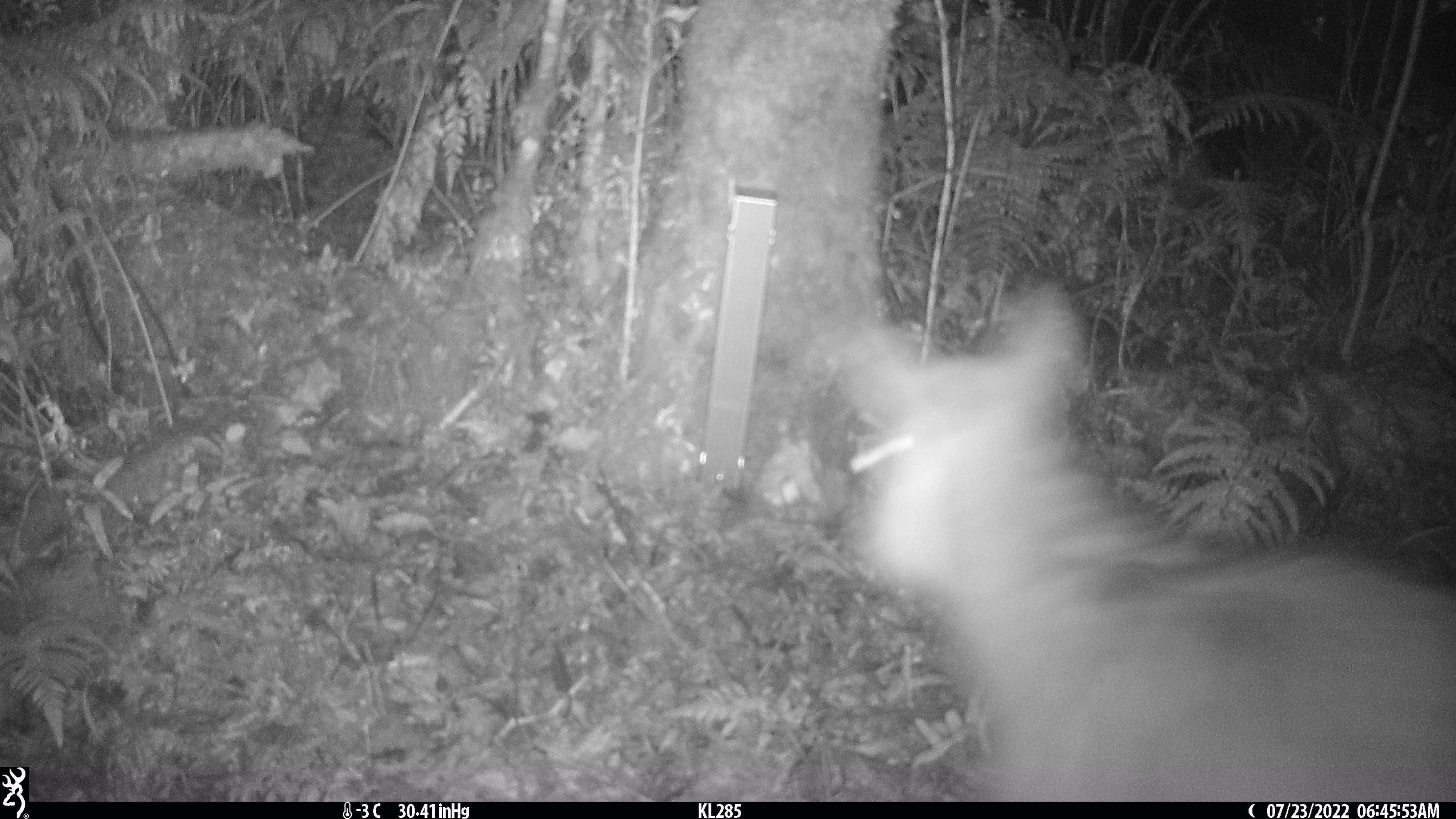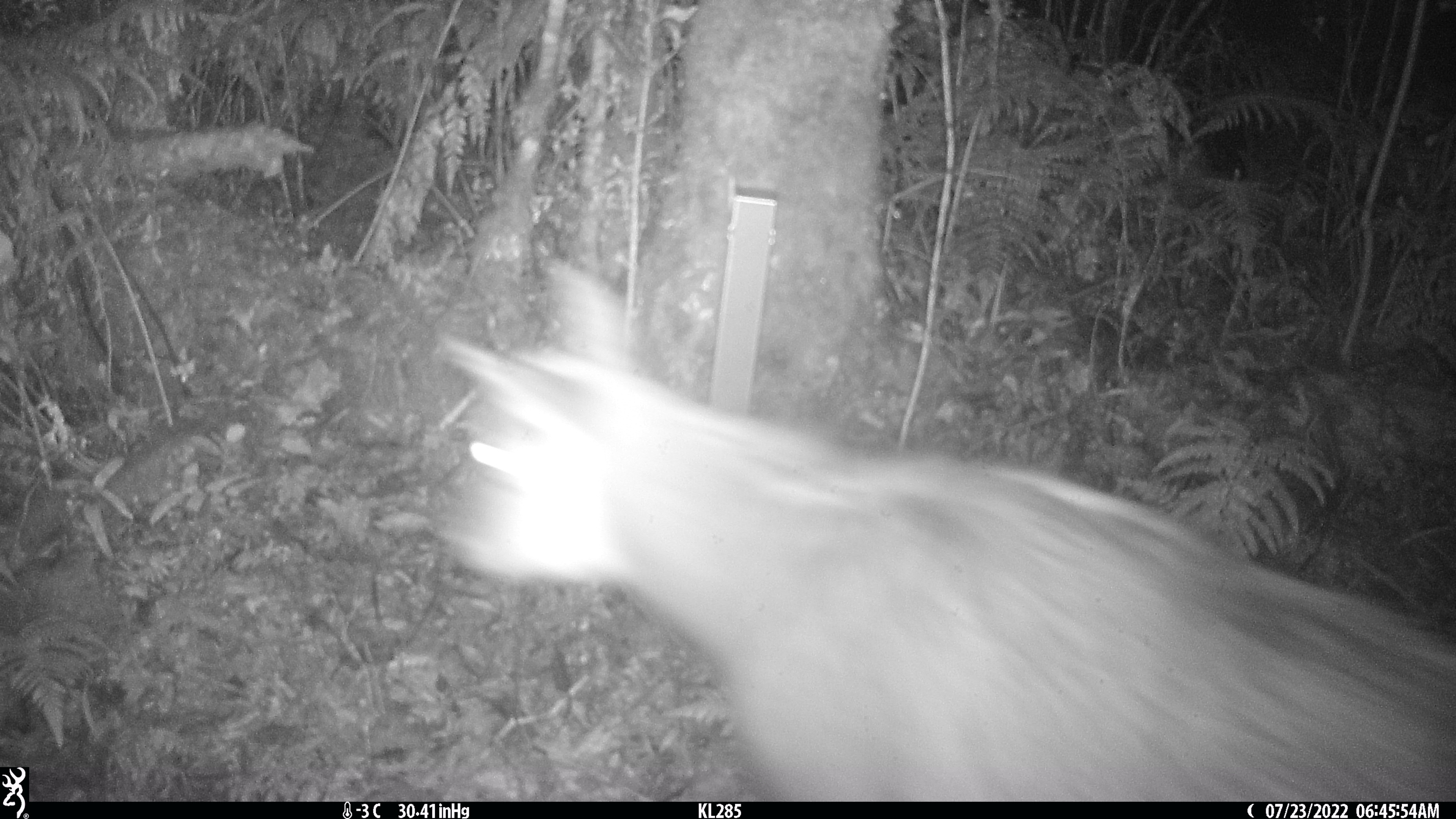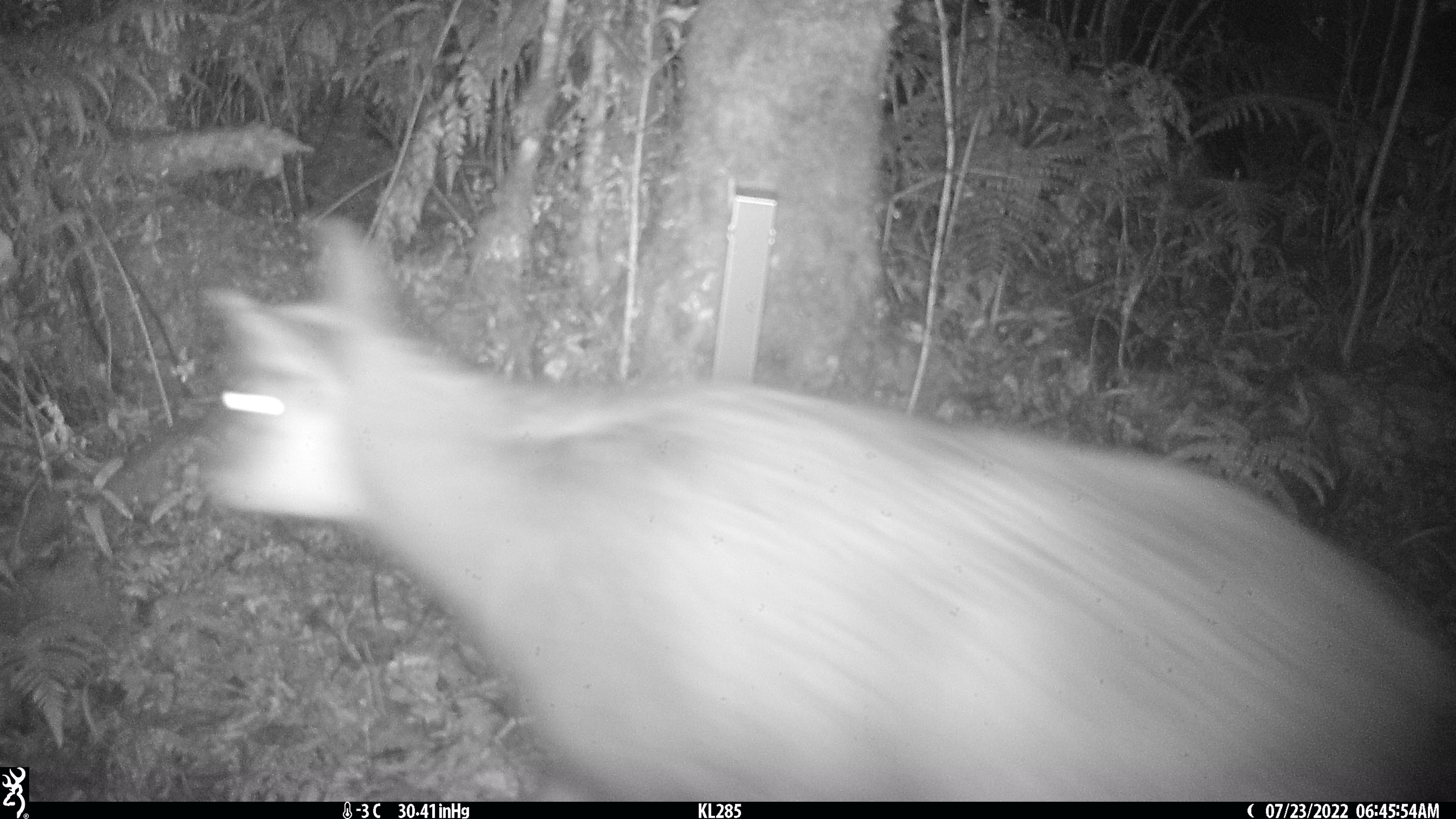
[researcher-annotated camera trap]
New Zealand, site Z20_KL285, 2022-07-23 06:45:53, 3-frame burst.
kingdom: Animalia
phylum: Chordata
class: Mammalia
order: Artiodactyla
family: Bovidae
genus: Rupicapra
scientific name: Rupicapra rupicapra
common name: alpine chamois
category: chamois